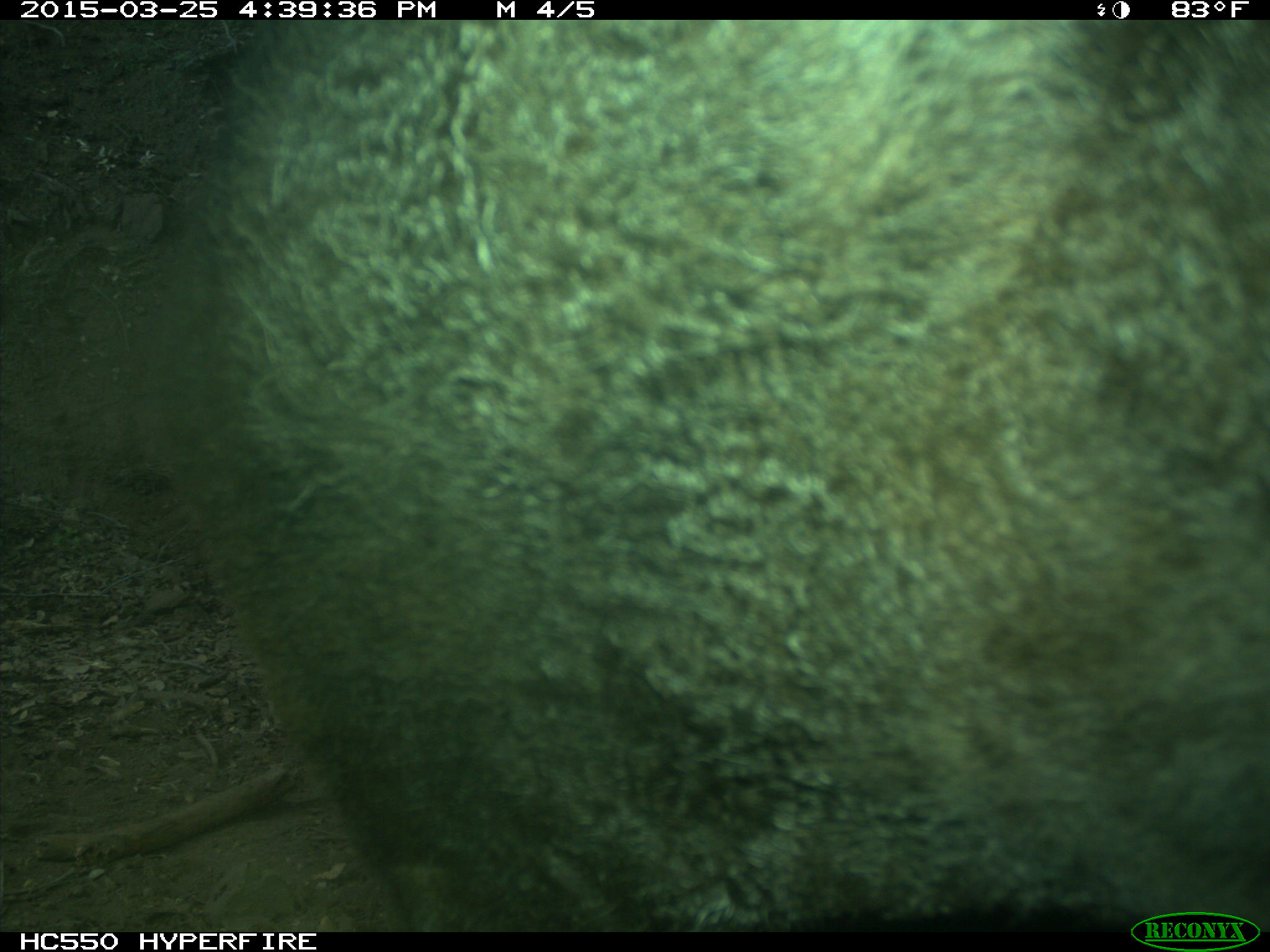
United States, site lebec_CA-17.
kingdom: Animalia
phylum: Chordata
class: Mammalia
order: Artiodactyla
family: Bovidae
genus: Bos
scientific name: Bos taurus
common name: domestic cow